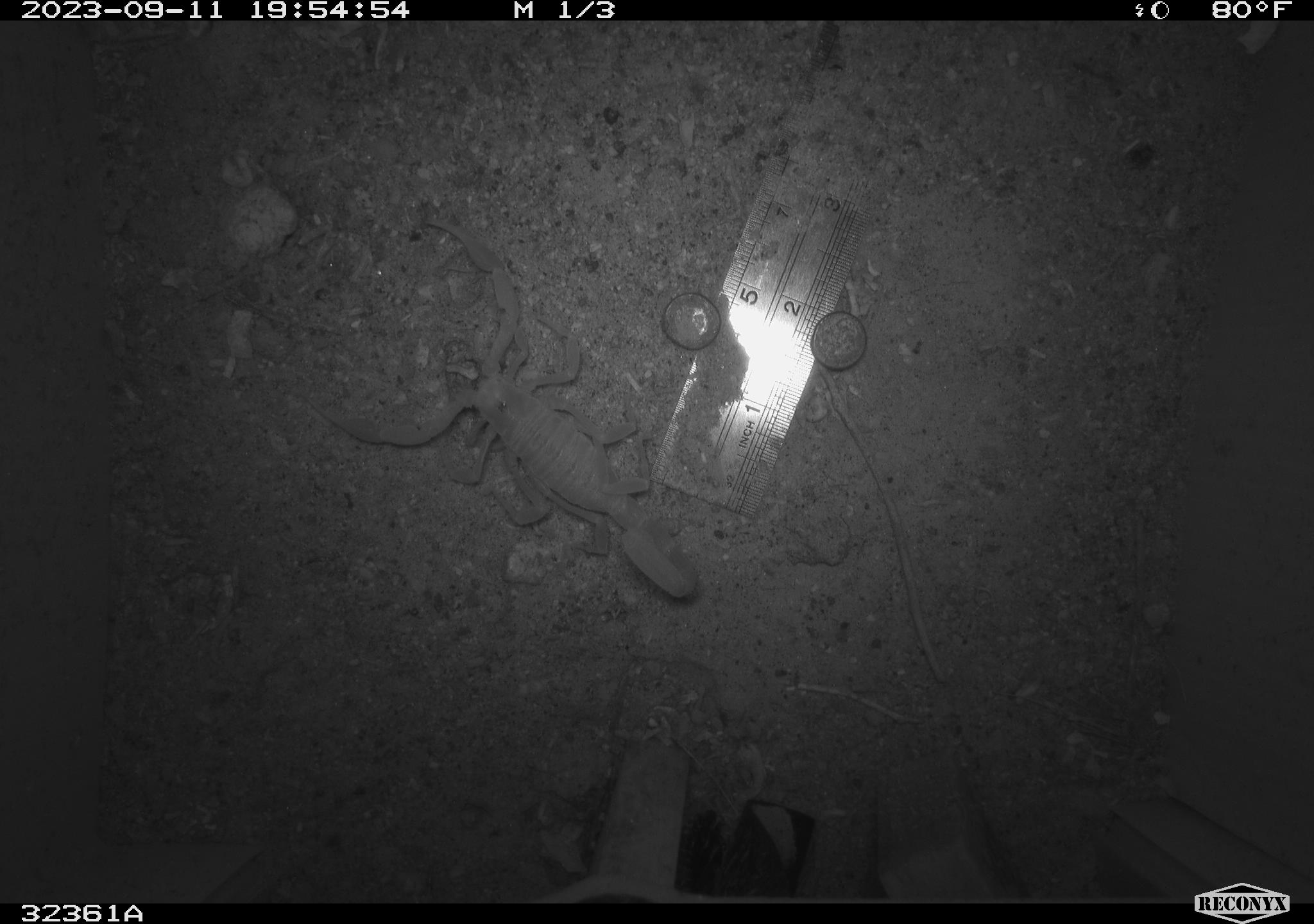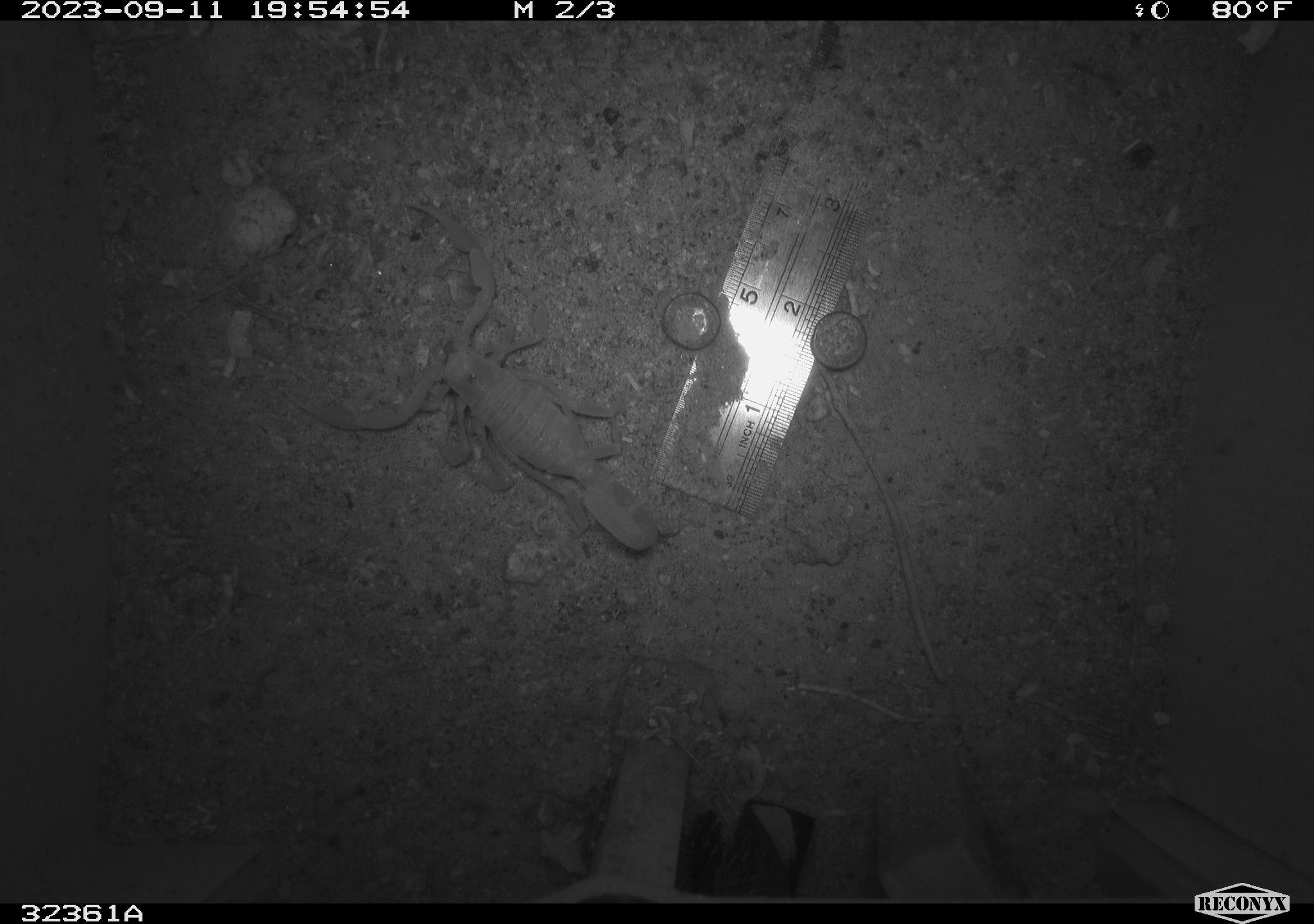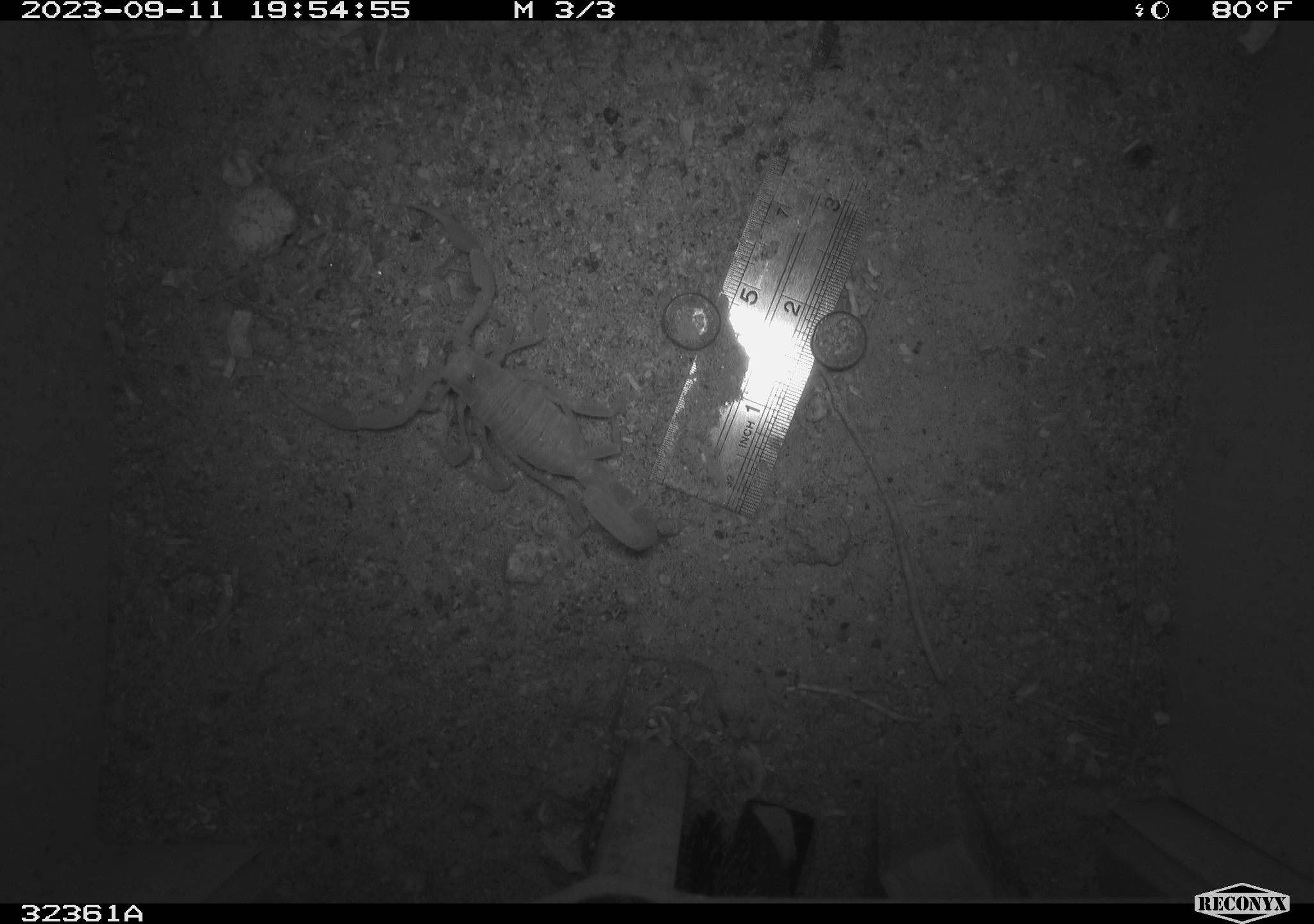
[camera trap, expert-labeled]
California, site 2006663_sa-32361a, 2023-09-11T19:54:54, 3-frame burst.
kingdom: Animalia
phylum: Arthropoda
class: Arachnida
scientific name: Arachnida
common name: arachnids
Arachnids (Arachnida).